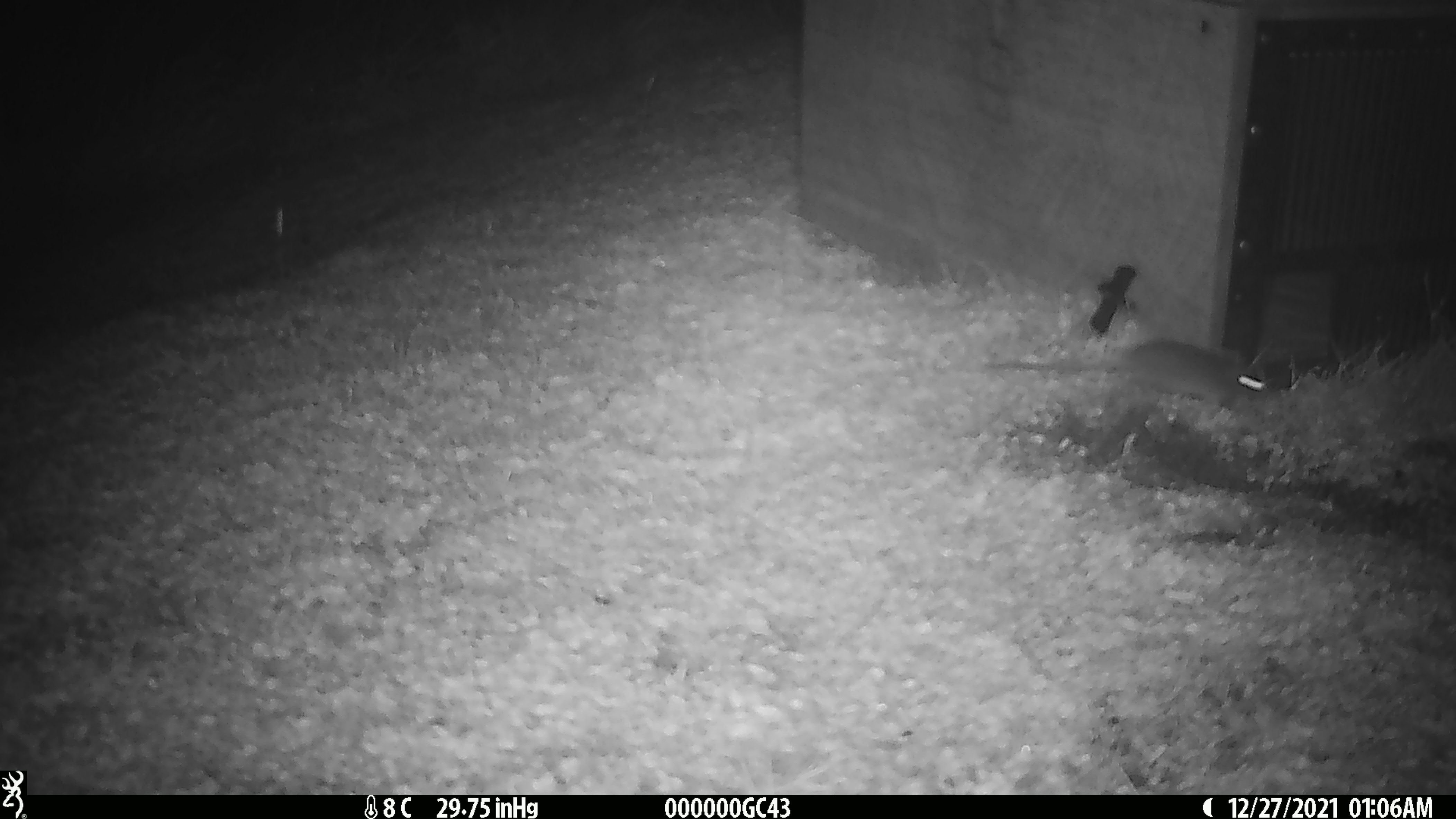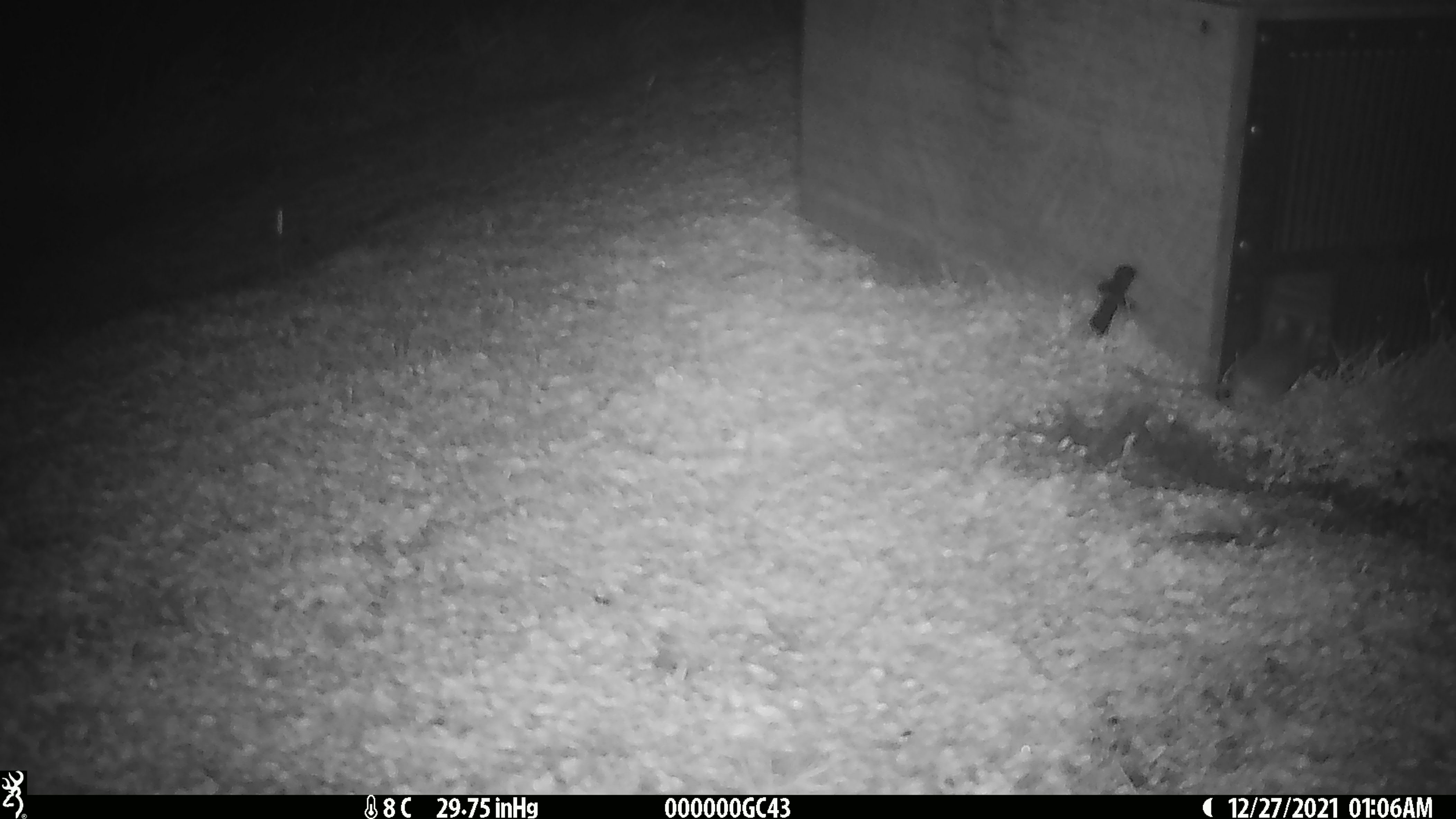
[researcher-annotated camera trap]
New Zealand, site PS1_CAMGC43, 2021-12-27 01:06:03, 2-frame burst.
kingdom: Animalia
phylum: Chordata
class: Mammalia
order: Rodentia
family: Muridae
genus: Mus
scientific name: Mus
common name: mouse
Mouse (Mus).